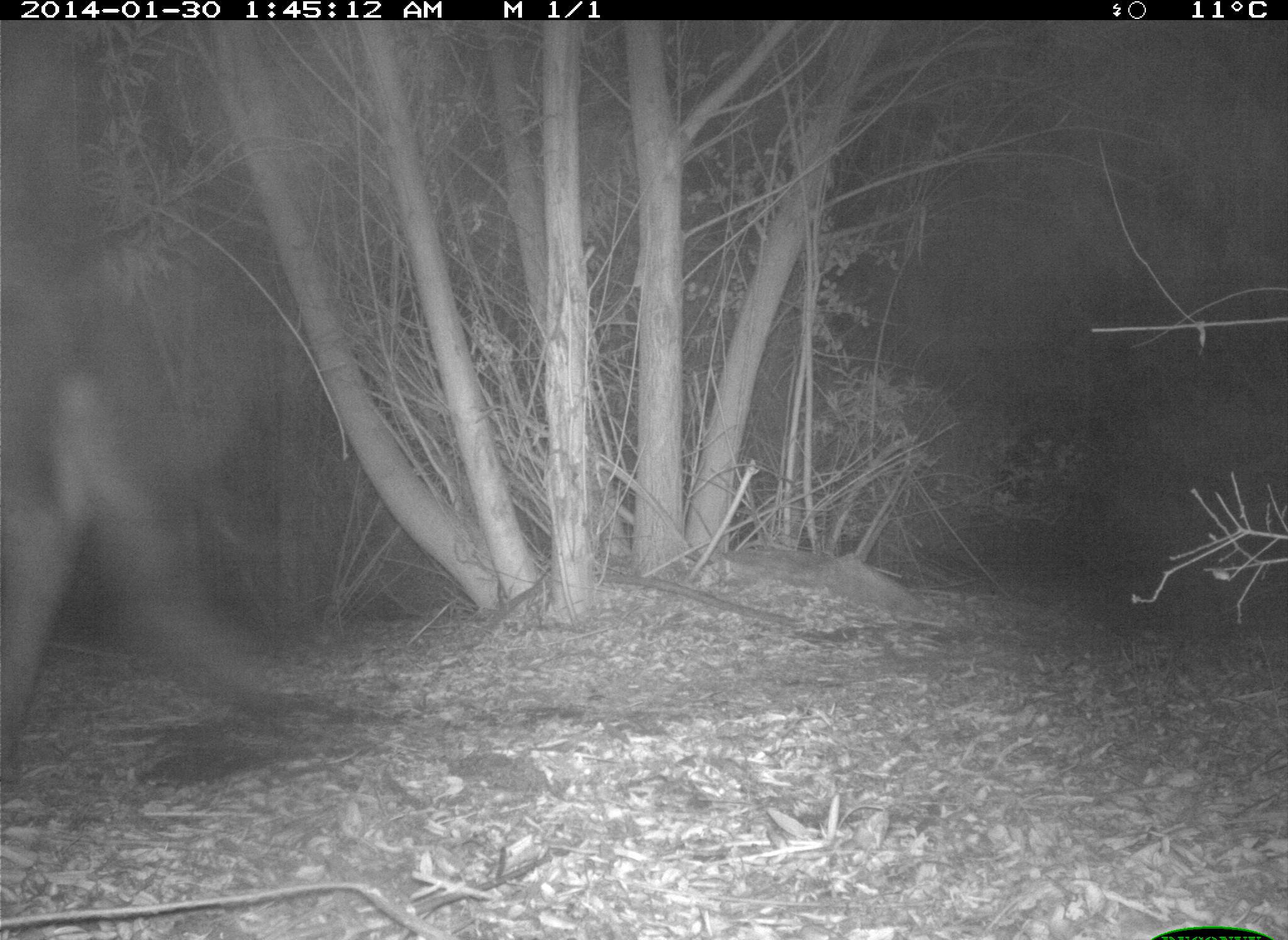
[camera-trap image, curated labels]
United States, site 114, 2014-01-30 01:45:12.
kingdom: Animalia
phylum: Chordata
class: Mammalia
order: Artiodactyla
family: Bovidae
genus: Bos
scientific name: Bos taurus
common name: cow